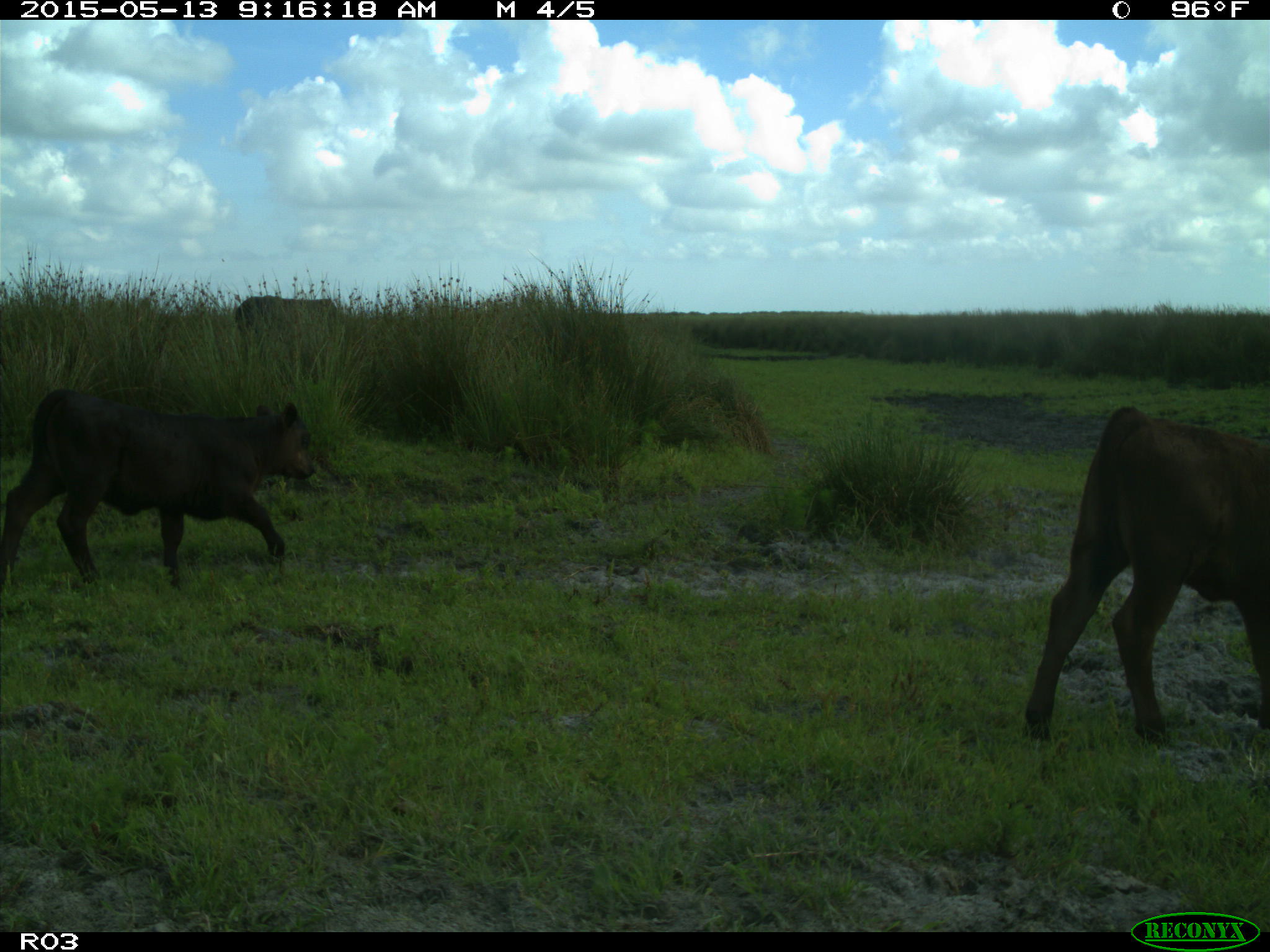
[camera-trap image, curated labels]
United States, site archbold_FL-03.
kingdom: Animalia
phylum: Chordata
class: Mammalia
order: Artiodactyla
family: Bovidae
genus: Bos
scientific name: Bos taurus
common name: domestic cow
Bos taurus (domestic cow).